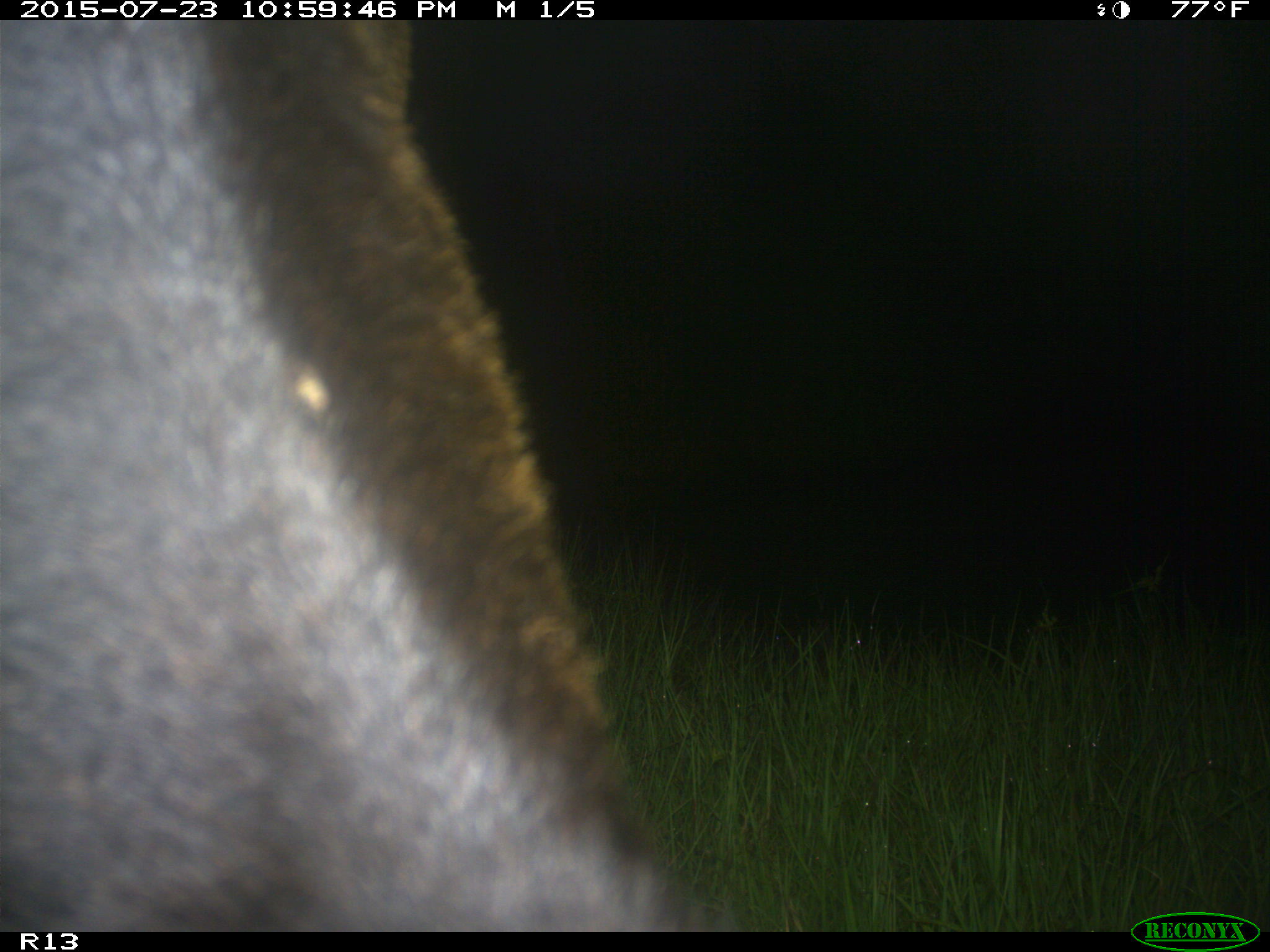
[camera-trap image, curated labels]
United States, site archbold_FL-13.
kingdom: Animalia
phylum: Chordata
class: Mammalia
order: Artiodactyla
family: Bovidae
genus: Bos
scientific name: Bos taurus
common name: domestic cow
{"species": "Bos taurus (domestic cow)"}